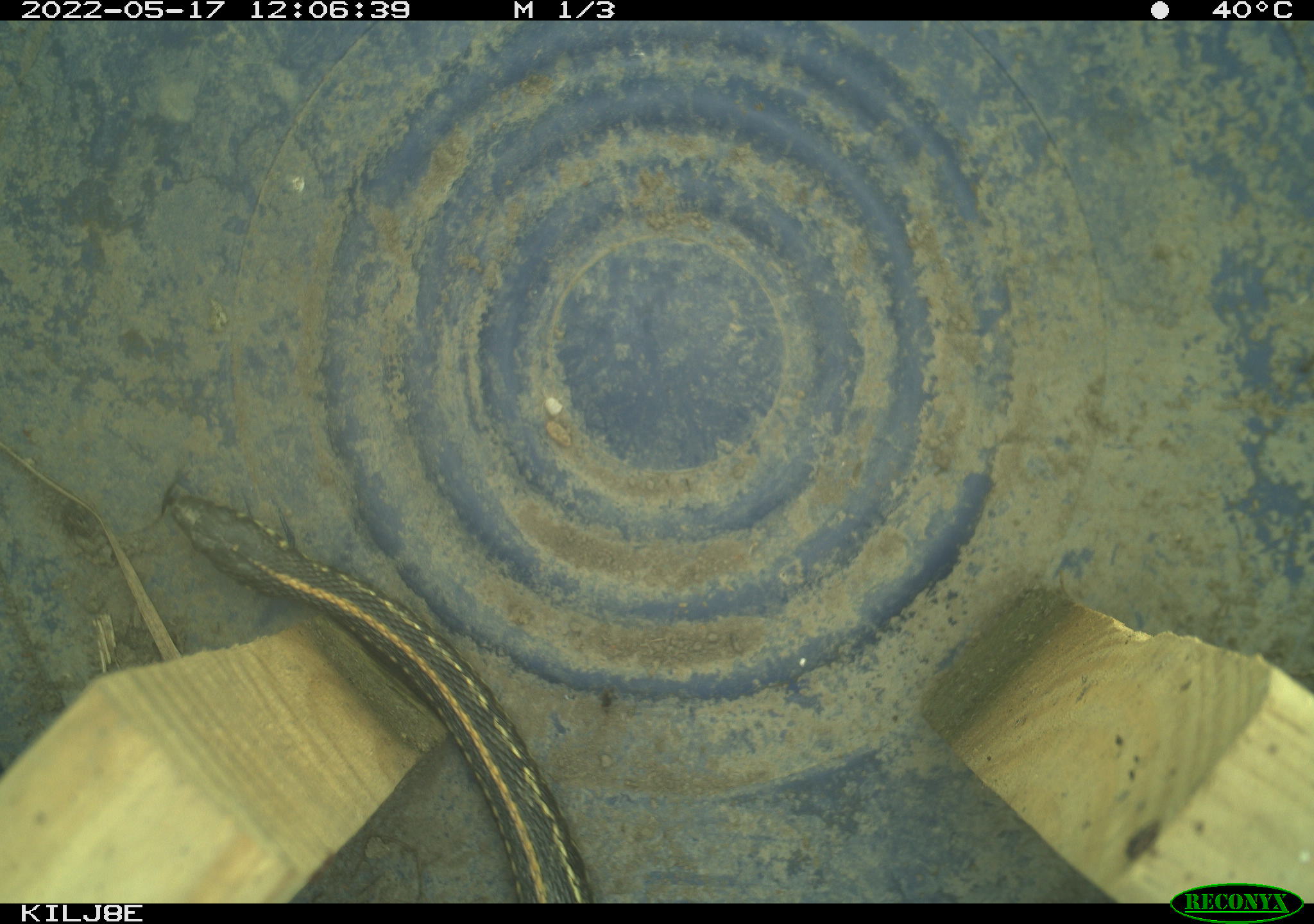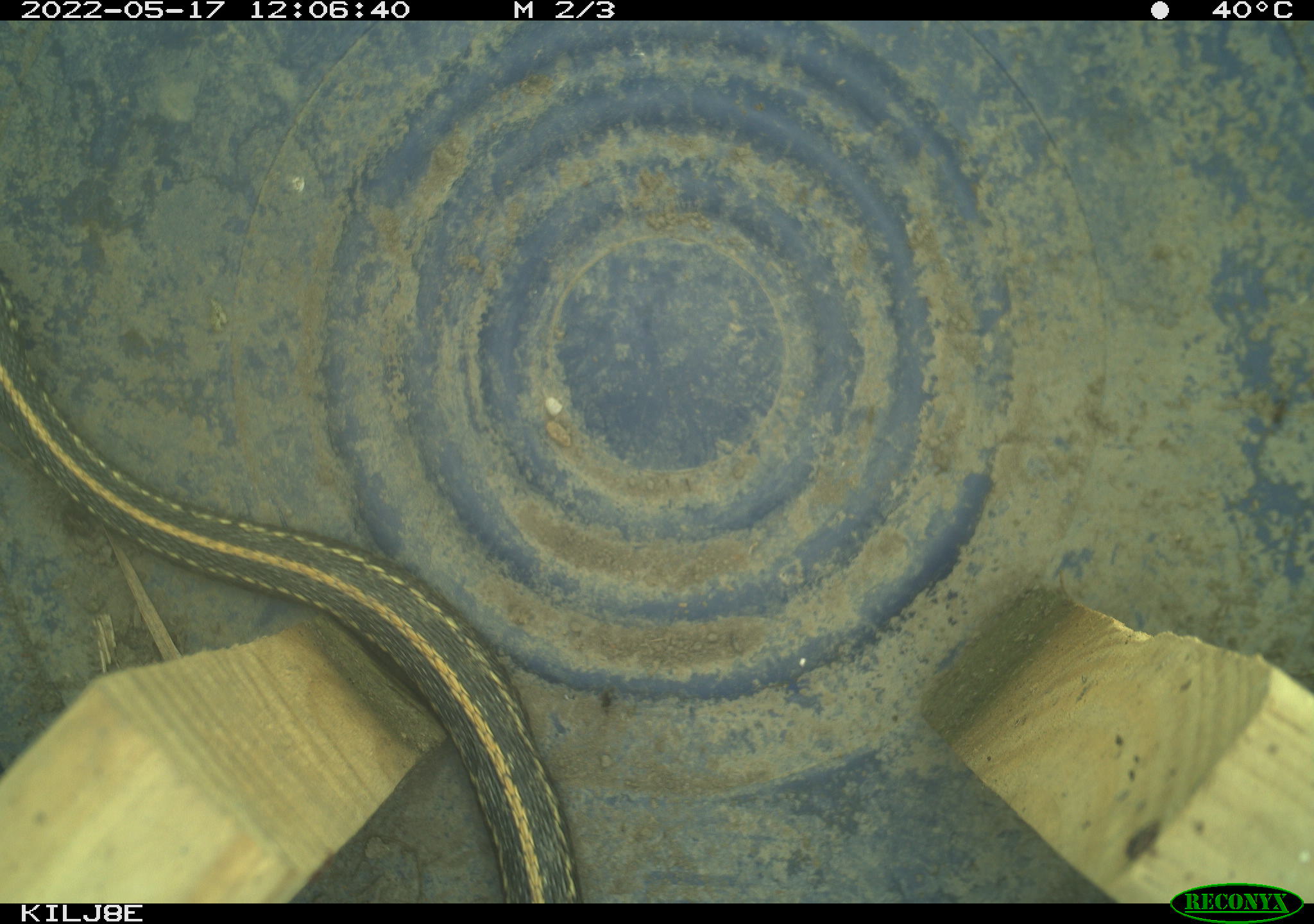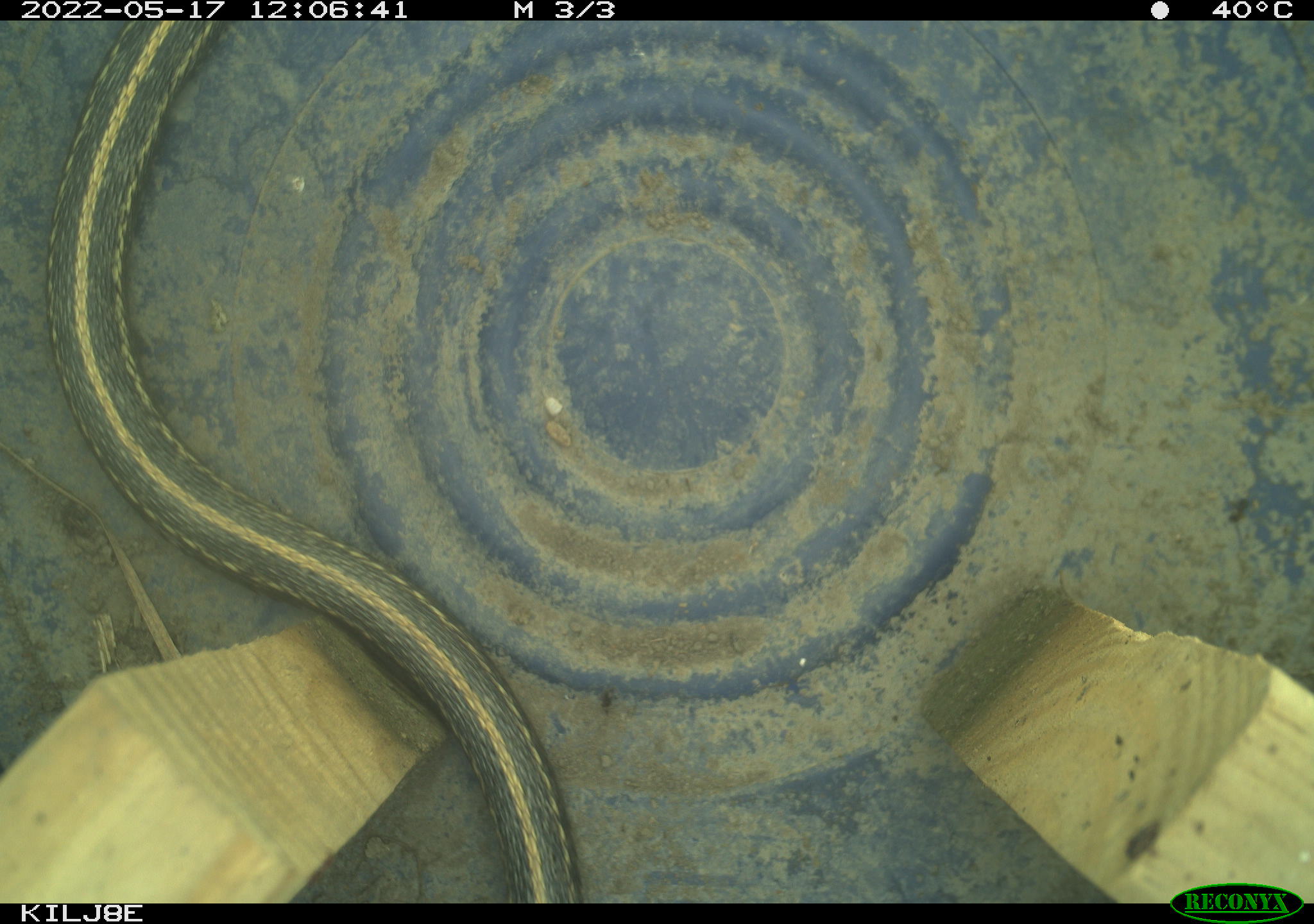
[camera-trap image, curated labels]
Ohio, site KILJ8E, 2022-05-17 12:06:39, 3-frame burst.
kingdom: Animalia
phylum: Chordata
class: Reptilia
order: Squamata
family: Colubridae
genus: Thamnophis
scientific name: Thamnophis radix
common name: plains gartersnake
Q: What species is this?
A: Plains gartersnake (Thamnophis radix).